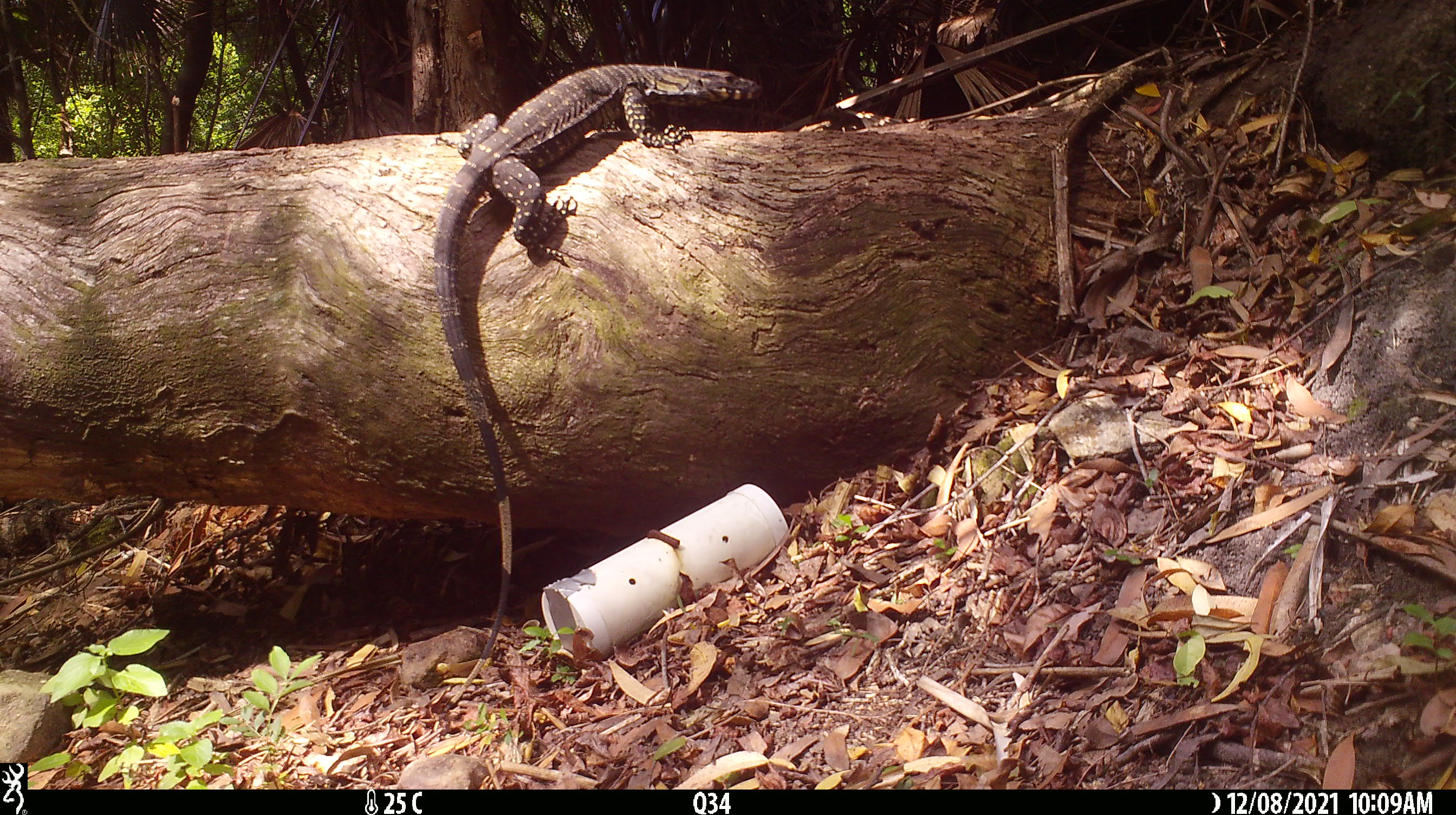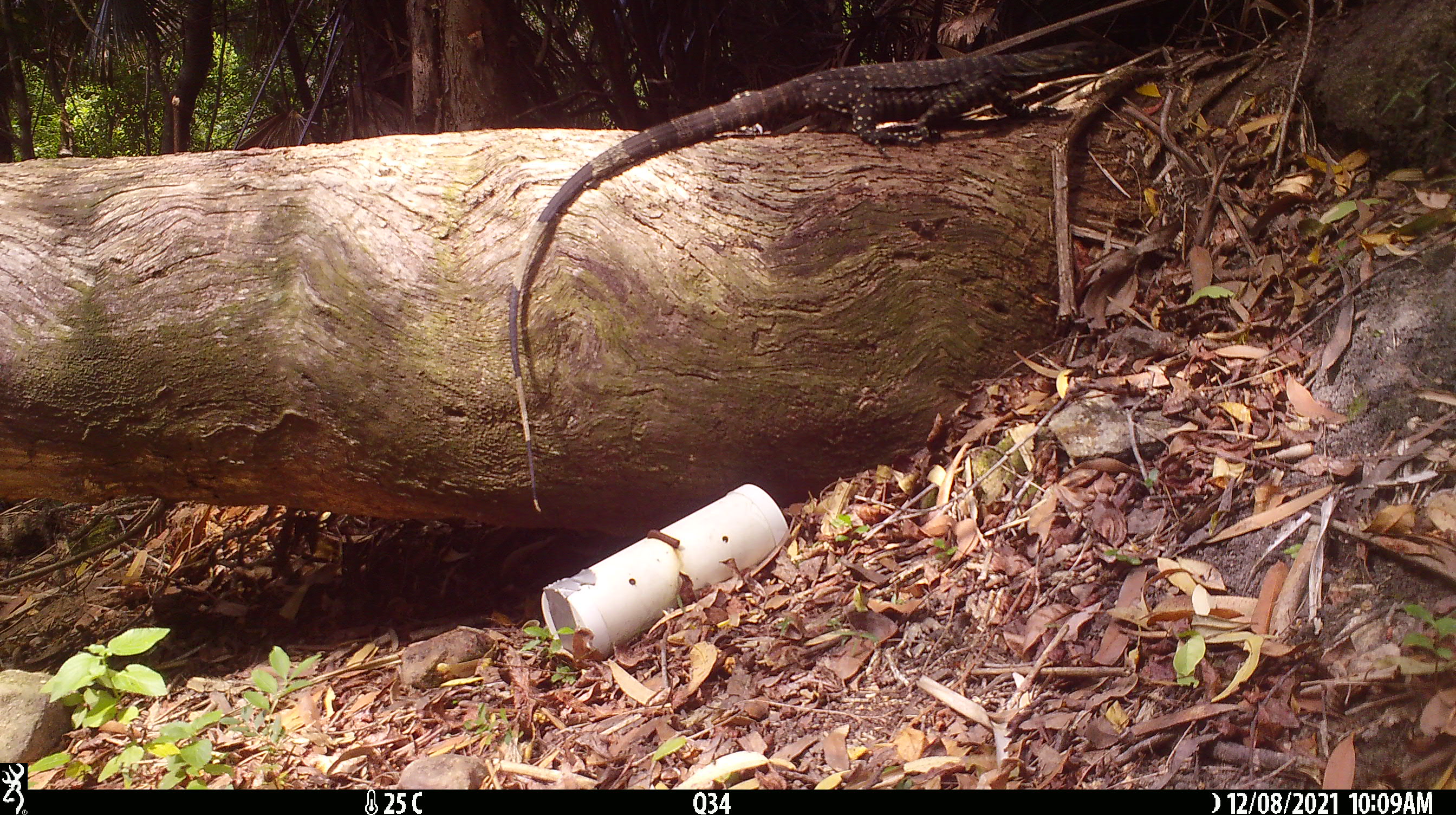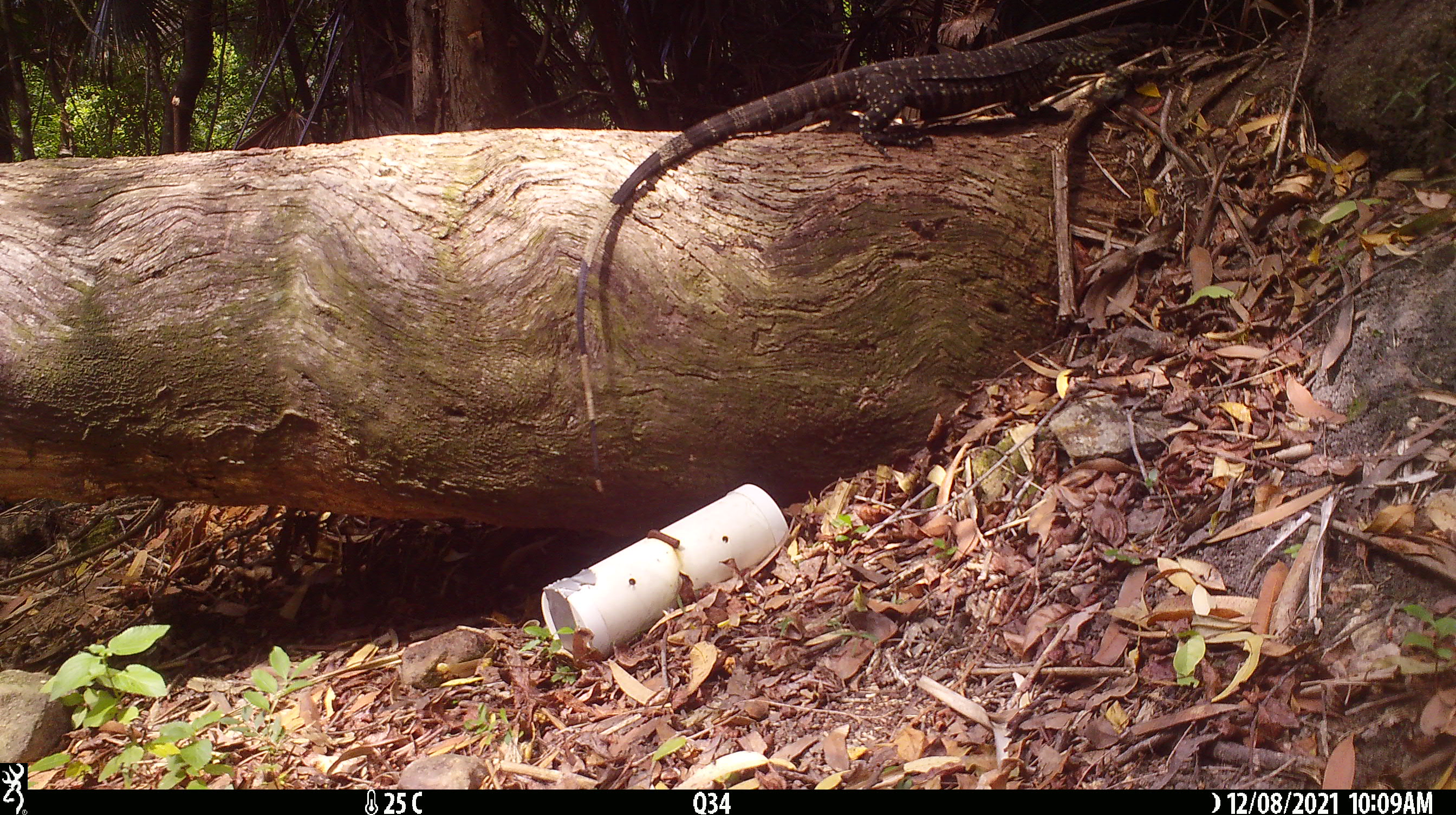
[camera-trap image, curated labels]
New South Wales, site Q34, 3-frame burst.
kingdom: Animalia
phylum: Chordata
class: Reptilia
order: Squamata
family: Varanidae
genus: Varanus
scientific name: Varanus varius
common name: lace monitor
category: goanna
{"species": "goanna (lace monitor) (Varanus varius)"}